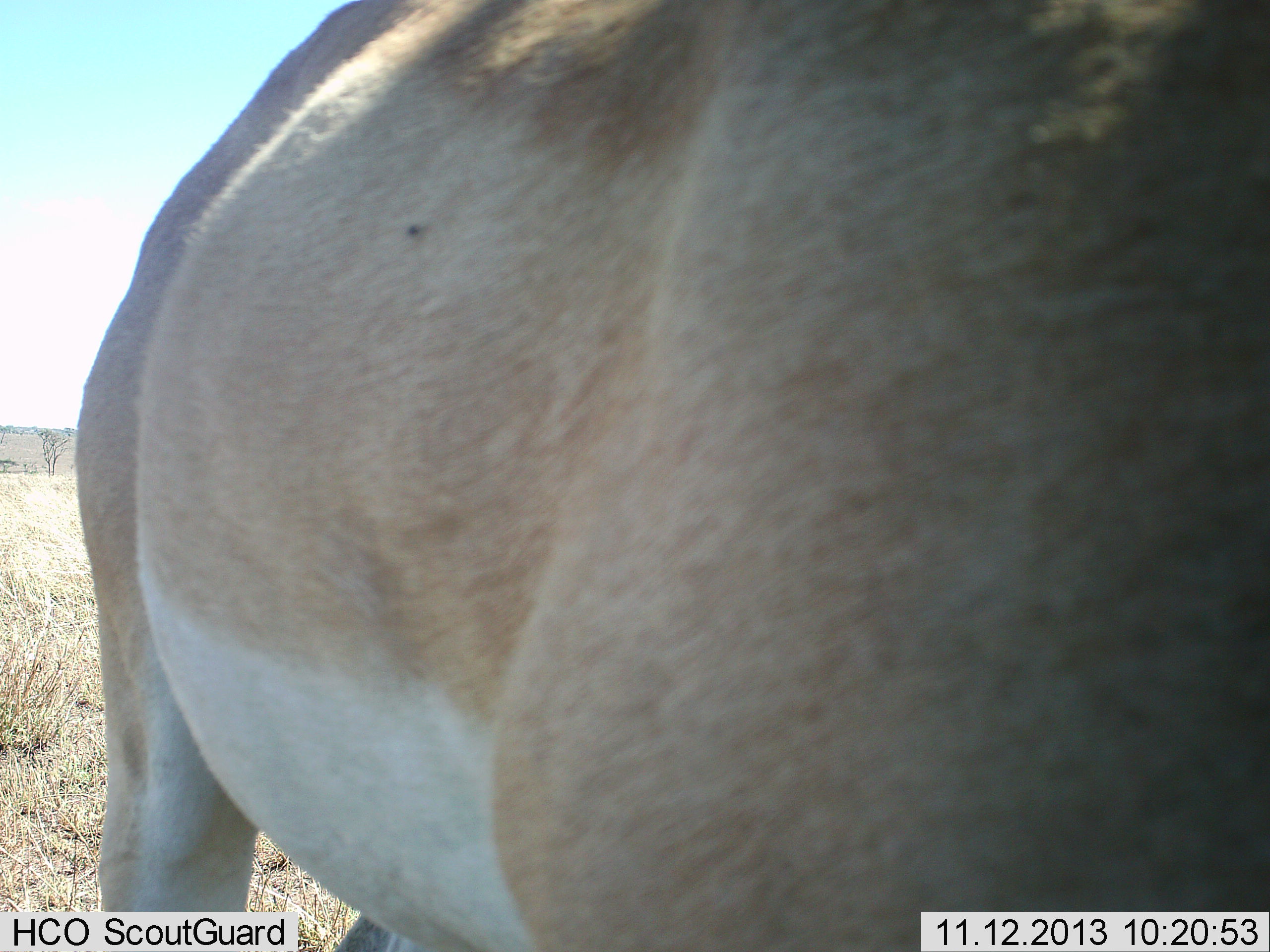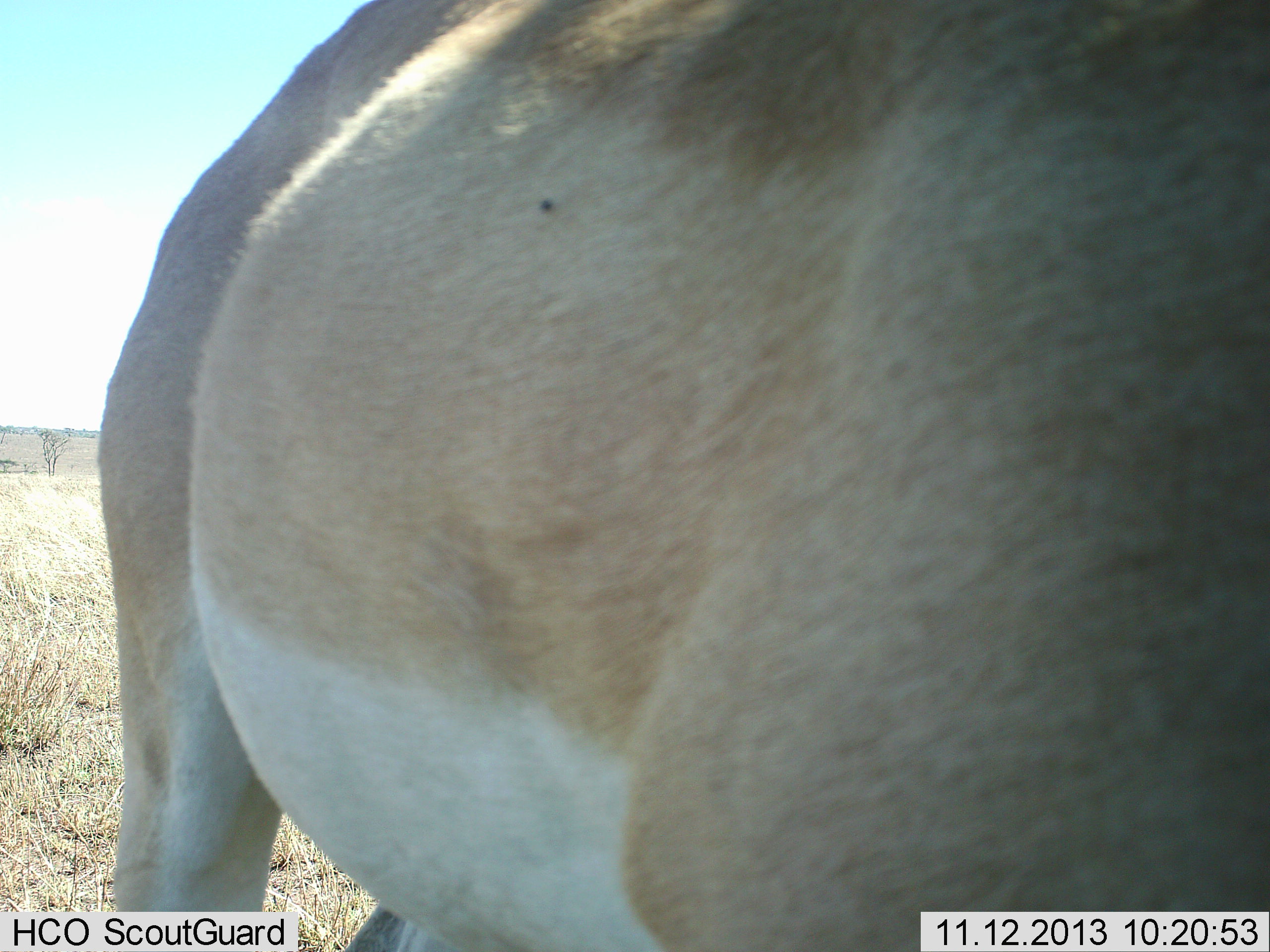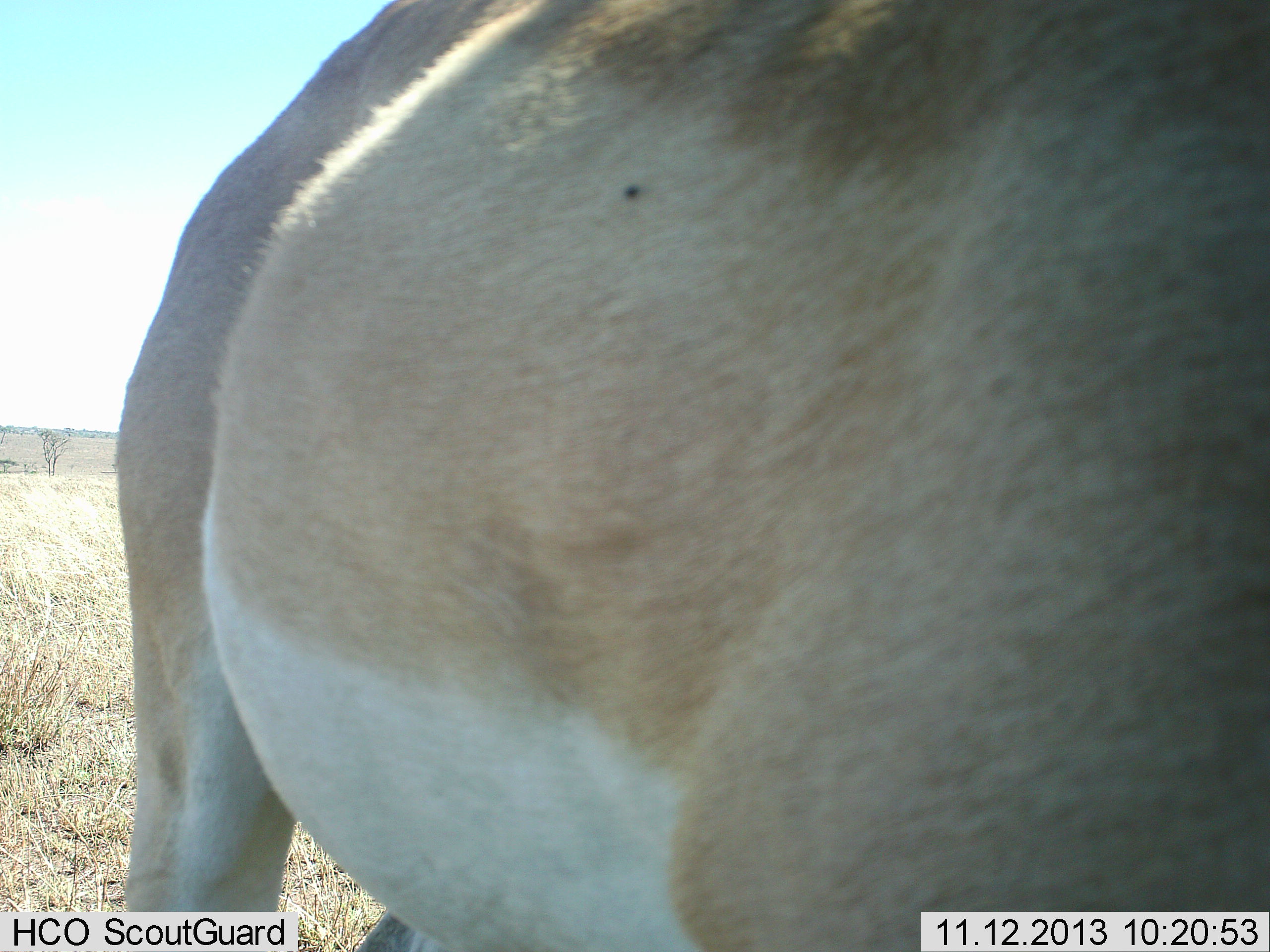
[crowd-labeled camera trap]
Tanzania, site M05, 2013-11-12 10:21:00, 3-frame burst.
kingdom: Animalia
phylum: Chordata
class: Mammalia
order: Artiodactyla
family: Bovidae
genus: Nanger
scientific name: Nanger granti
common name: grant's gazelle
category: gazellegrants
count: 1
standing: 100%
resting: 0%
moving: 0%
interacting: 0%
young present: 0%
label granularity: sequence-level